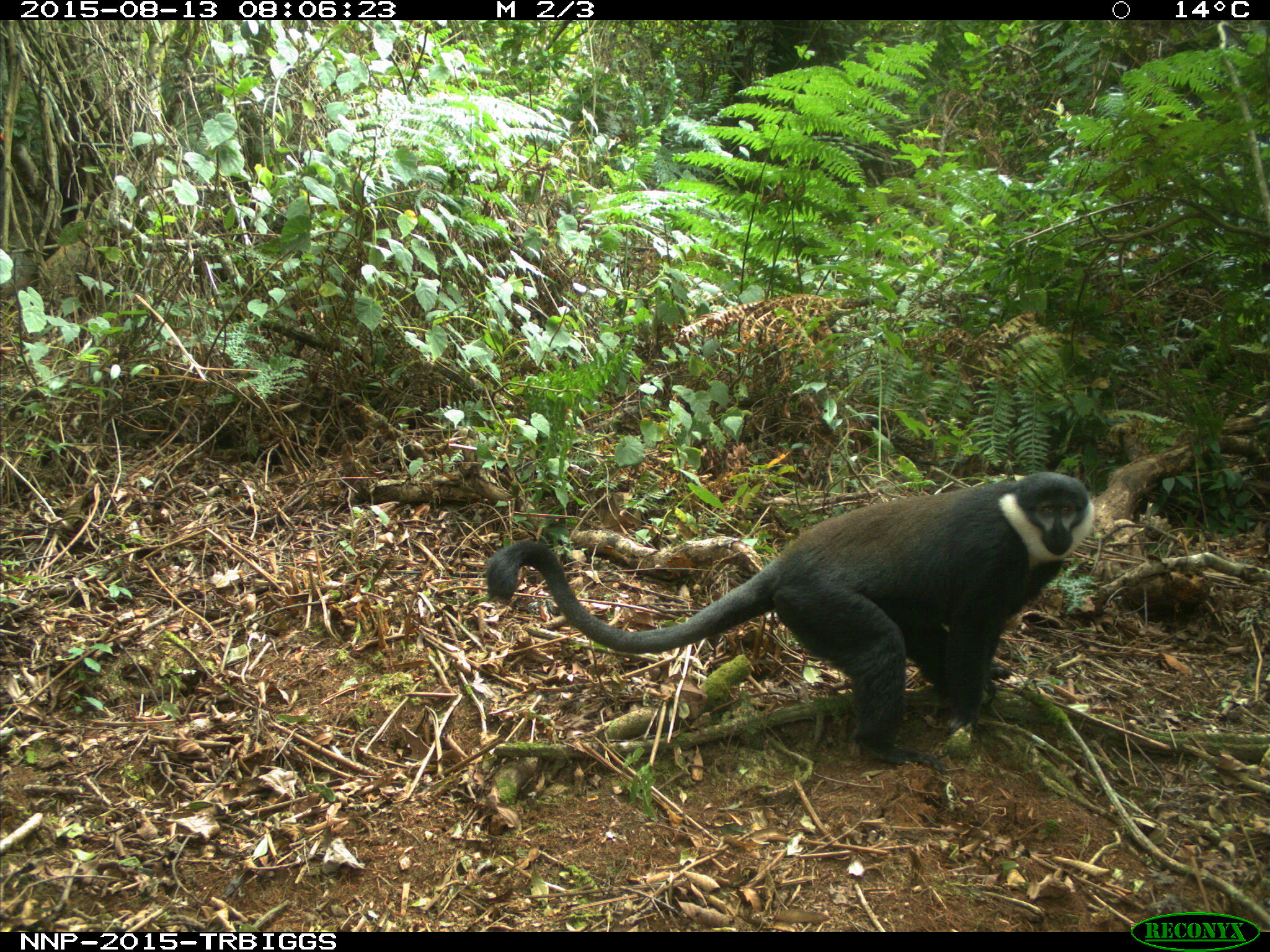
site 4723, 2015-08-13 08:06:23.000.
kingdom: Animalia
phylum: Chordata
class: Mammalia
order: Primates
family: Cercopithecidae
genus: Allochrocebus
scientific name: Allochrocebus lhoesti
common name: l'hoest's monkey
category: cercopithecus lhoesti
Cercopithecus lhoesti (l'hoest's monkey) (Allochrocebus lhoesti), count 1.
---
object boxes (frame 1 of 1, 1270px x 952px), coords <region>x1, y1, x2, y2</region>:
cercopithecus lhoesti: <region>481, 469, 1096, 774</region>